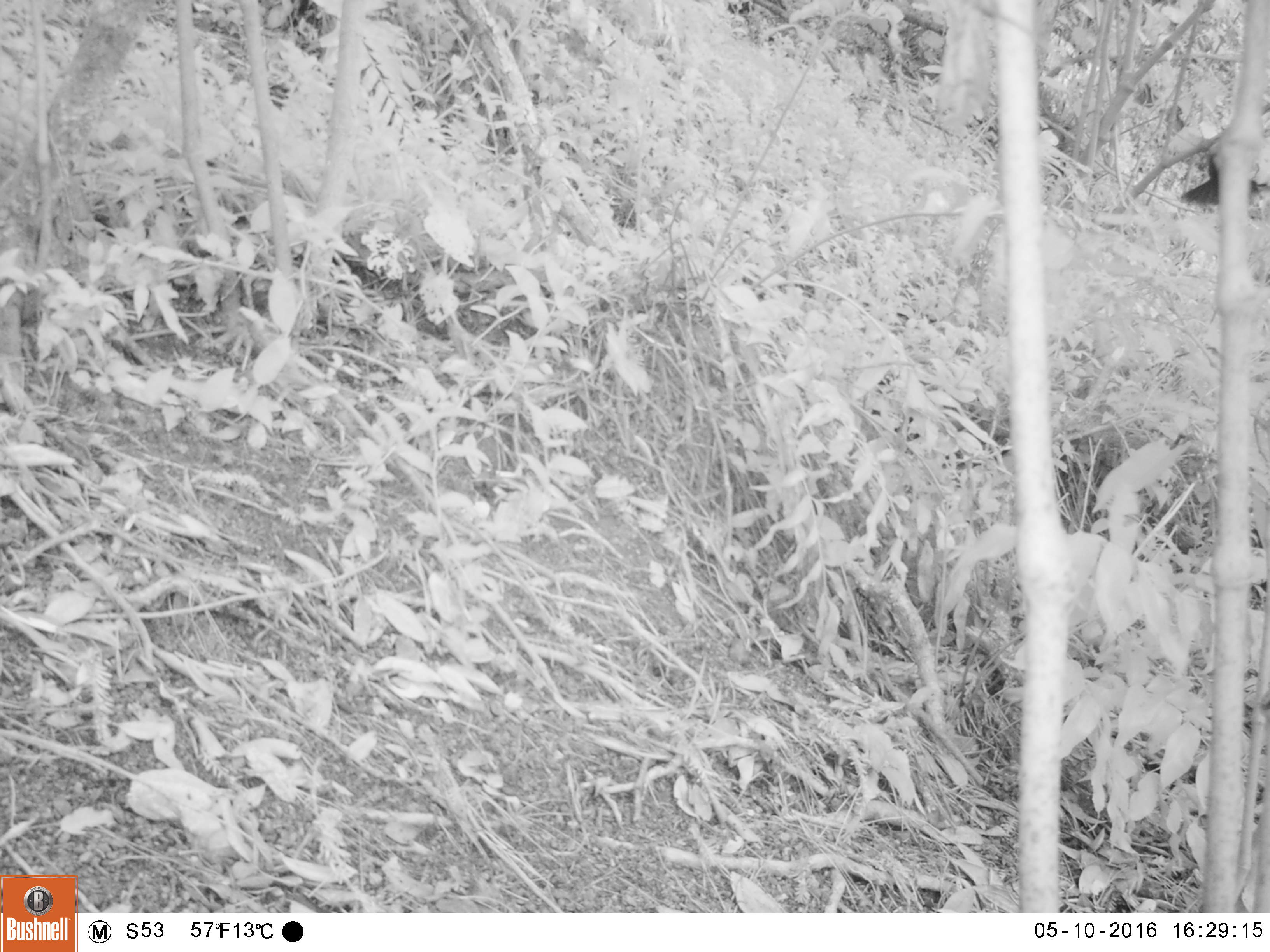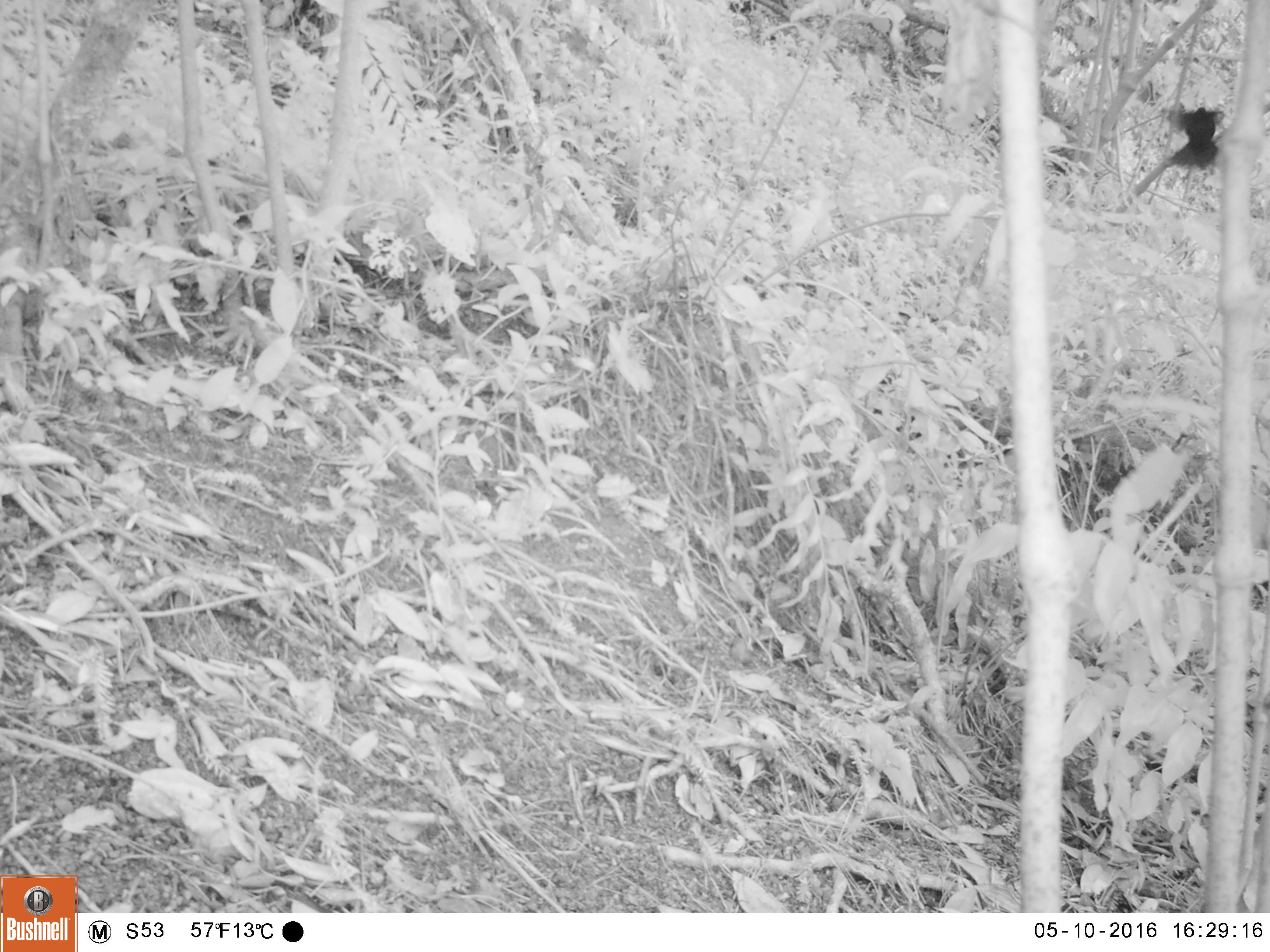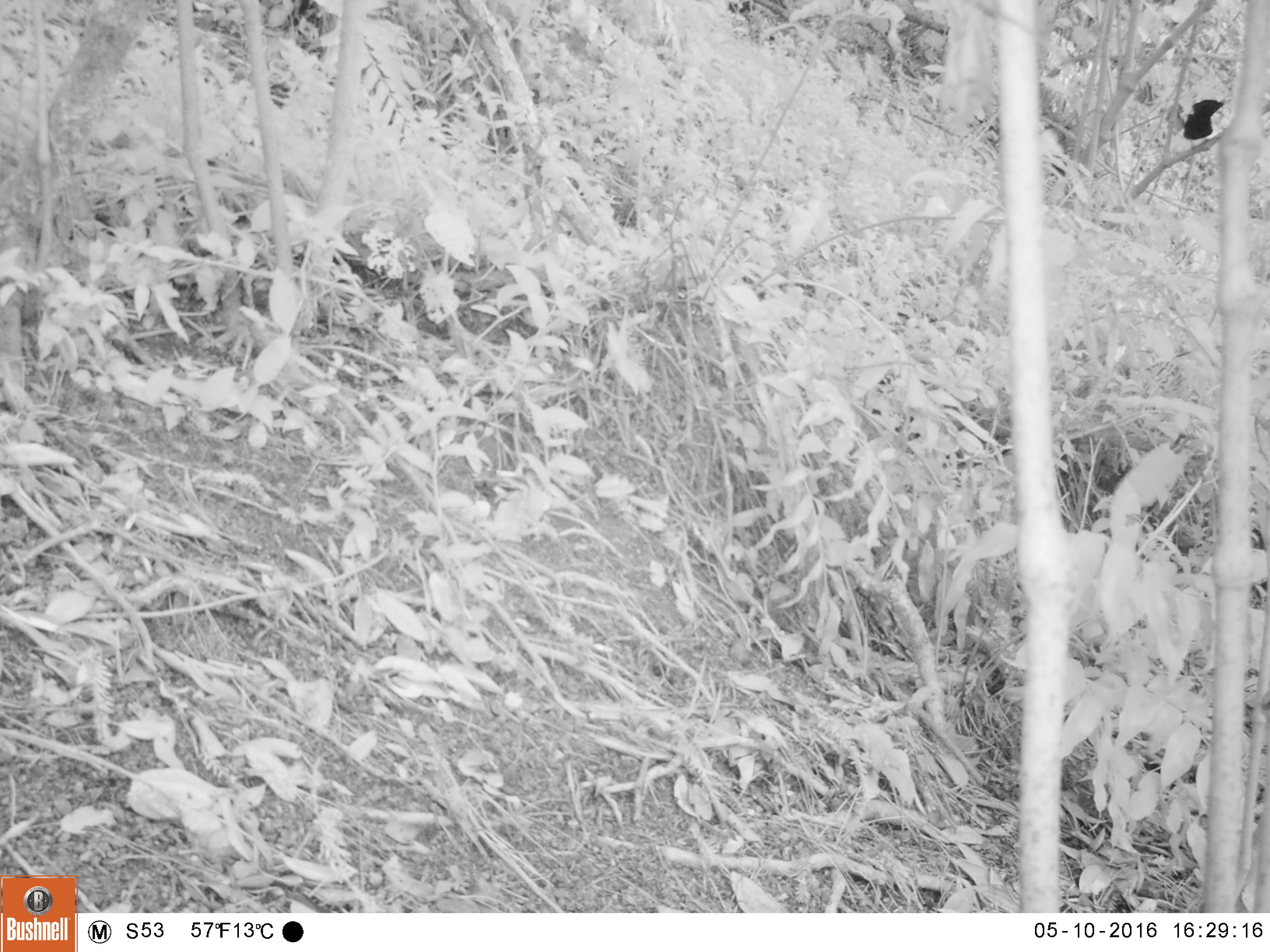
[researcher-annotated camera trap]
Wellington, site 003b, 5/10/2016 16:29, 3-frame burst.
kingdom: Animalia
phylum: Chordata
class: Aves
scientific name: Aves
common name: bird